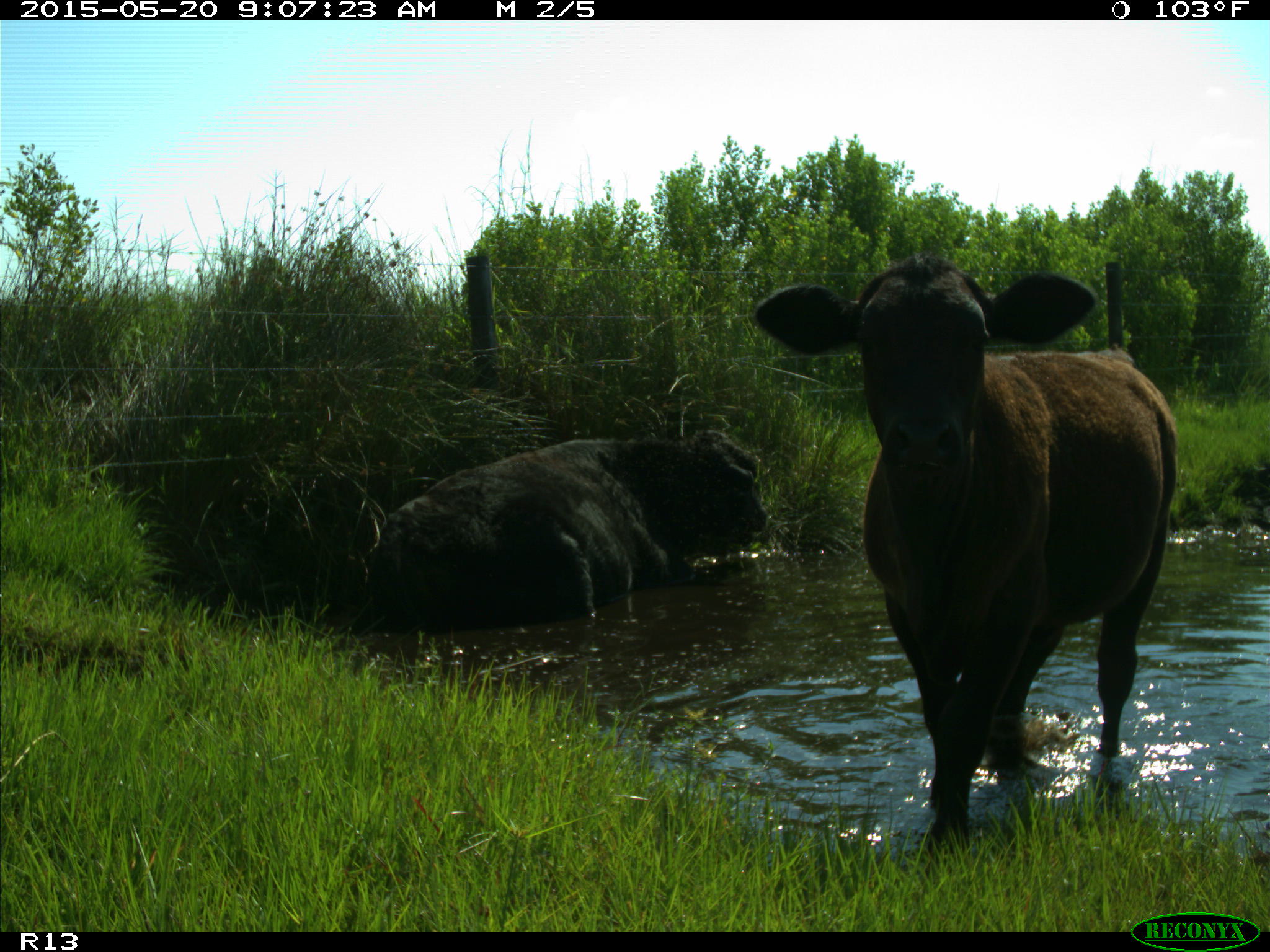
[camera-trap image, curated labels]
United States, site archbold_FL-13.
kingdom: Animalia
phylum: Chordata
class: Mammalia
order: Artiodactyla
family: Bovidae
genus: Bos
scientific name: Bos taurus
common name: domestic cow